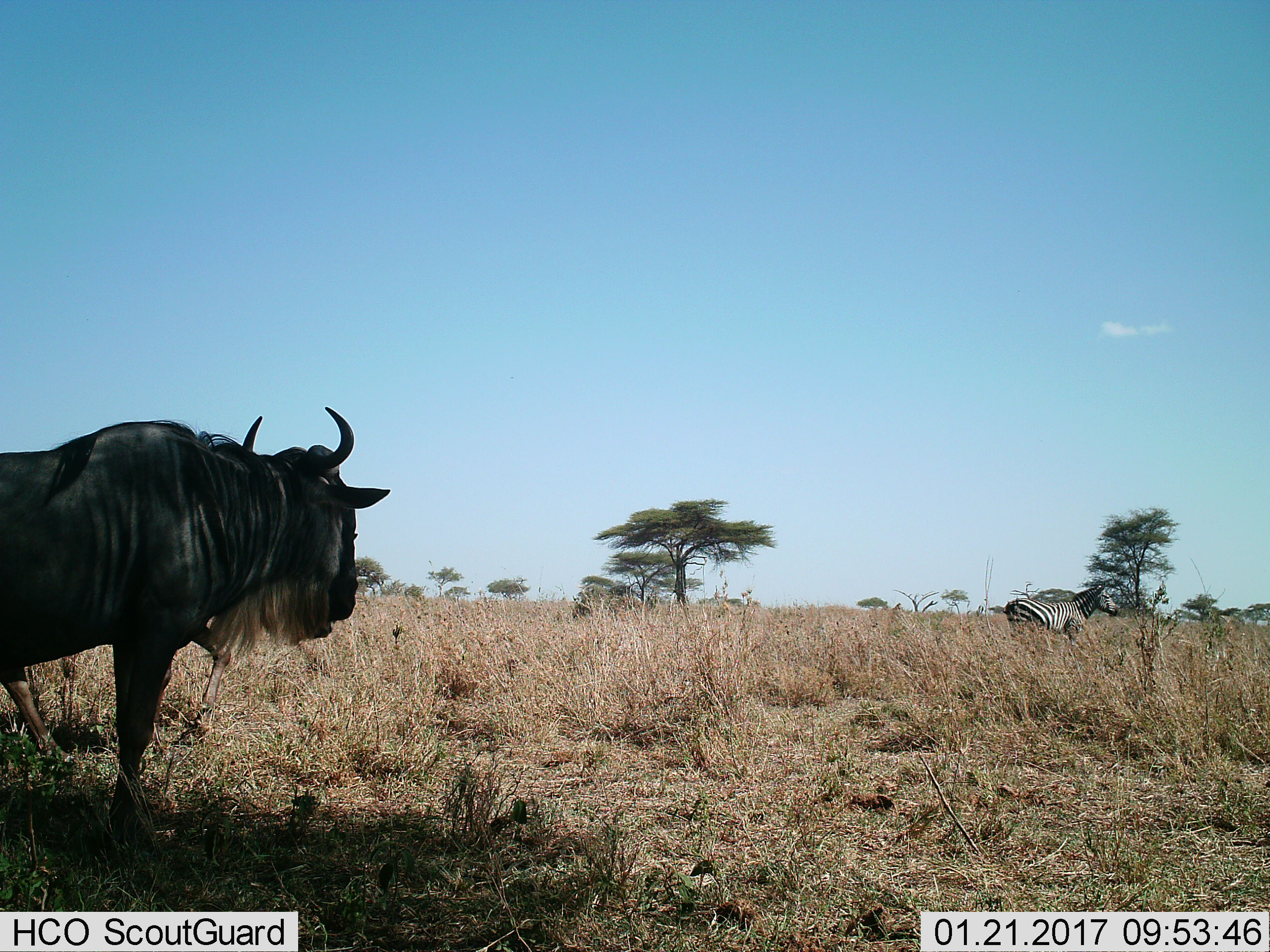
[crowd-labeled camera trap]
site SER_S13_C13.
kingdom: Animalia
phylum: Chordata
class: Mammalia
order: Artiodactyla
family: Bovidae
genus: Connochaetes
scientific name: Connochaetes taurinus taurinus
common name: blue wildebeest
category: wildebeestblue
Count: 1.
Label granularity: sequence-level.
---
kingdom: Animalia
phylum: Chordata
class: Mammalia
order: Perissodactyla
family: Equidae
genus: Equus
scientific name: Equus quagga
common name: plains zebra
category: zebraplains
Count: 1.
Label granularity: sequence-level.